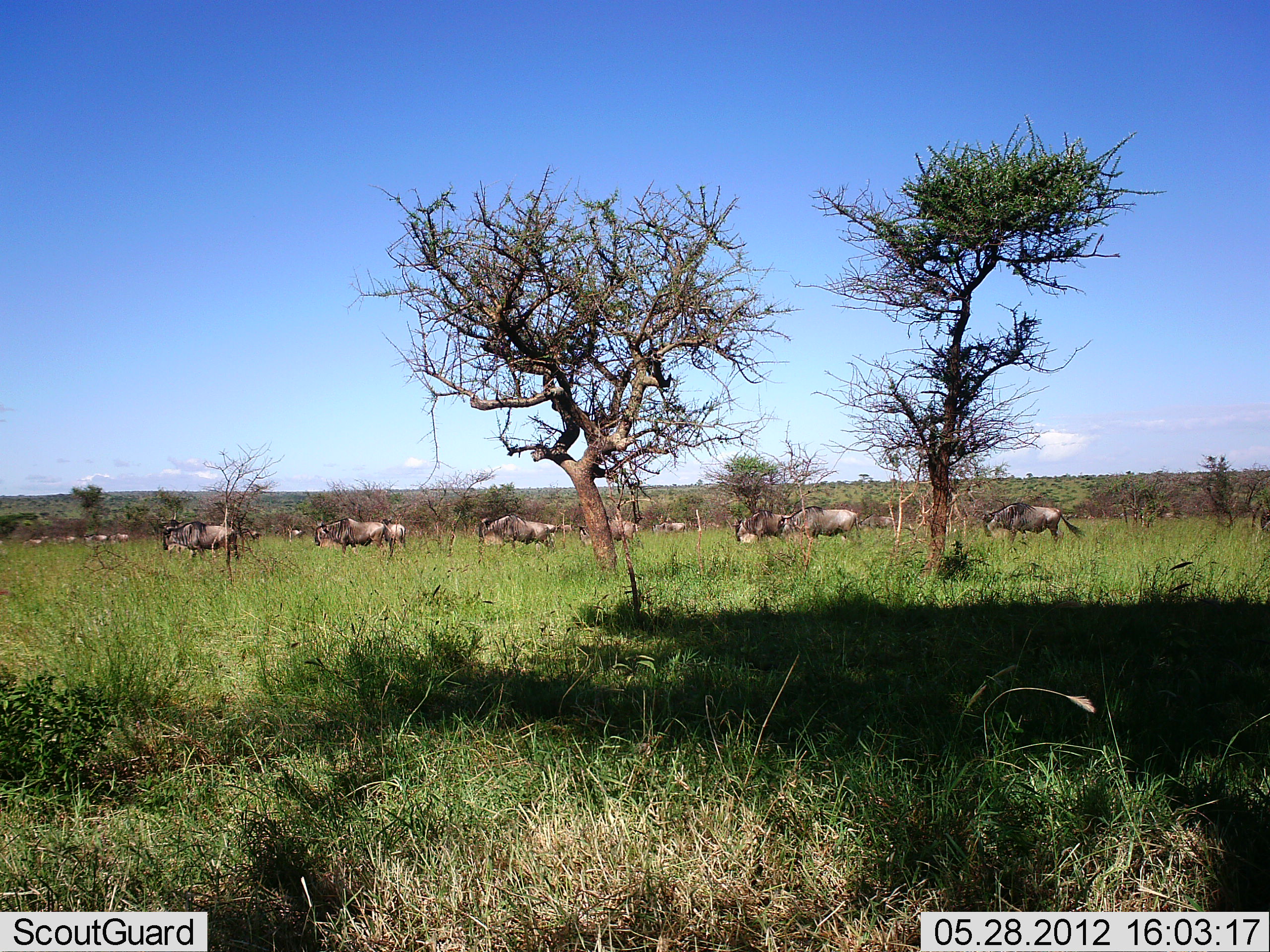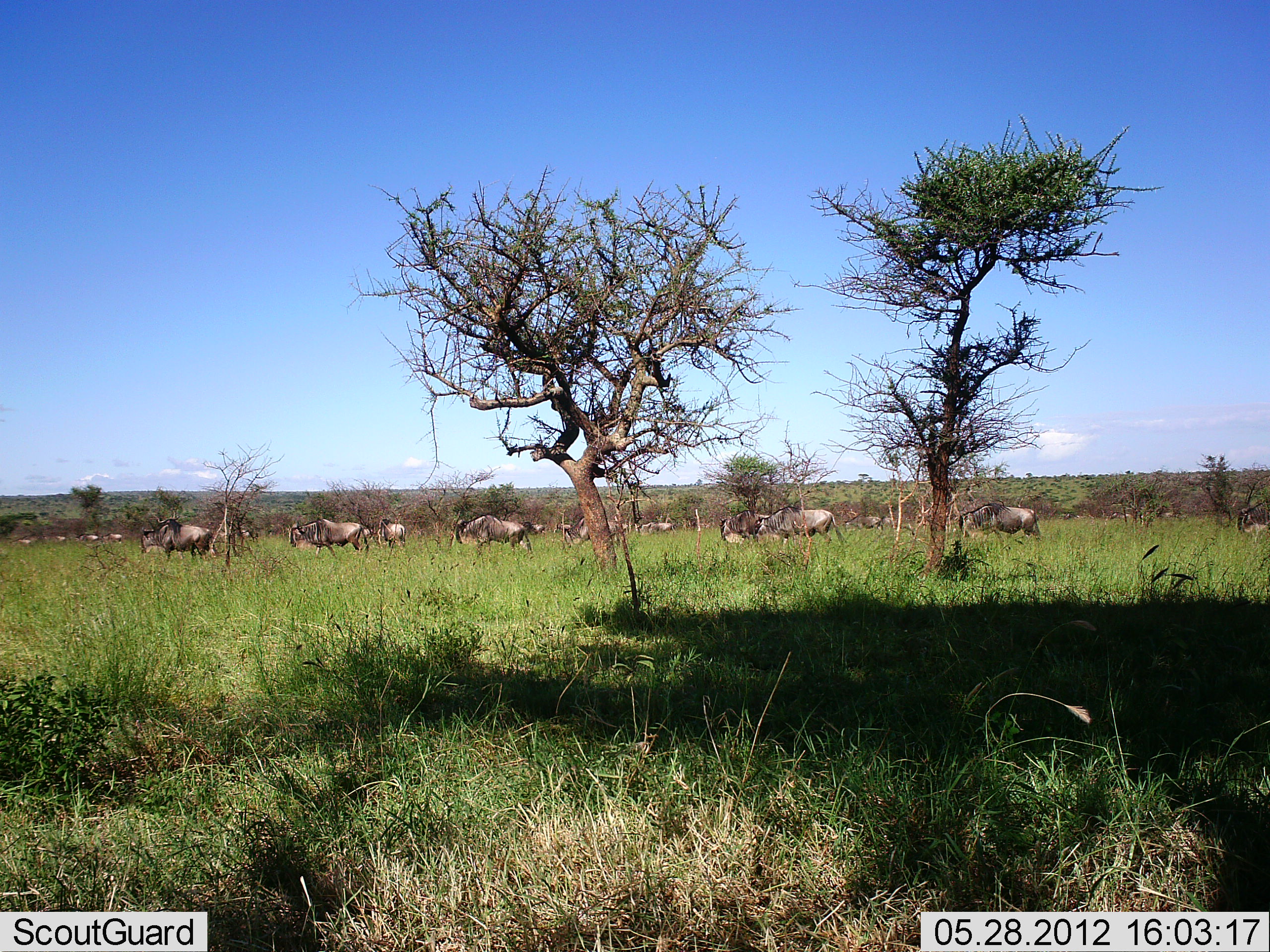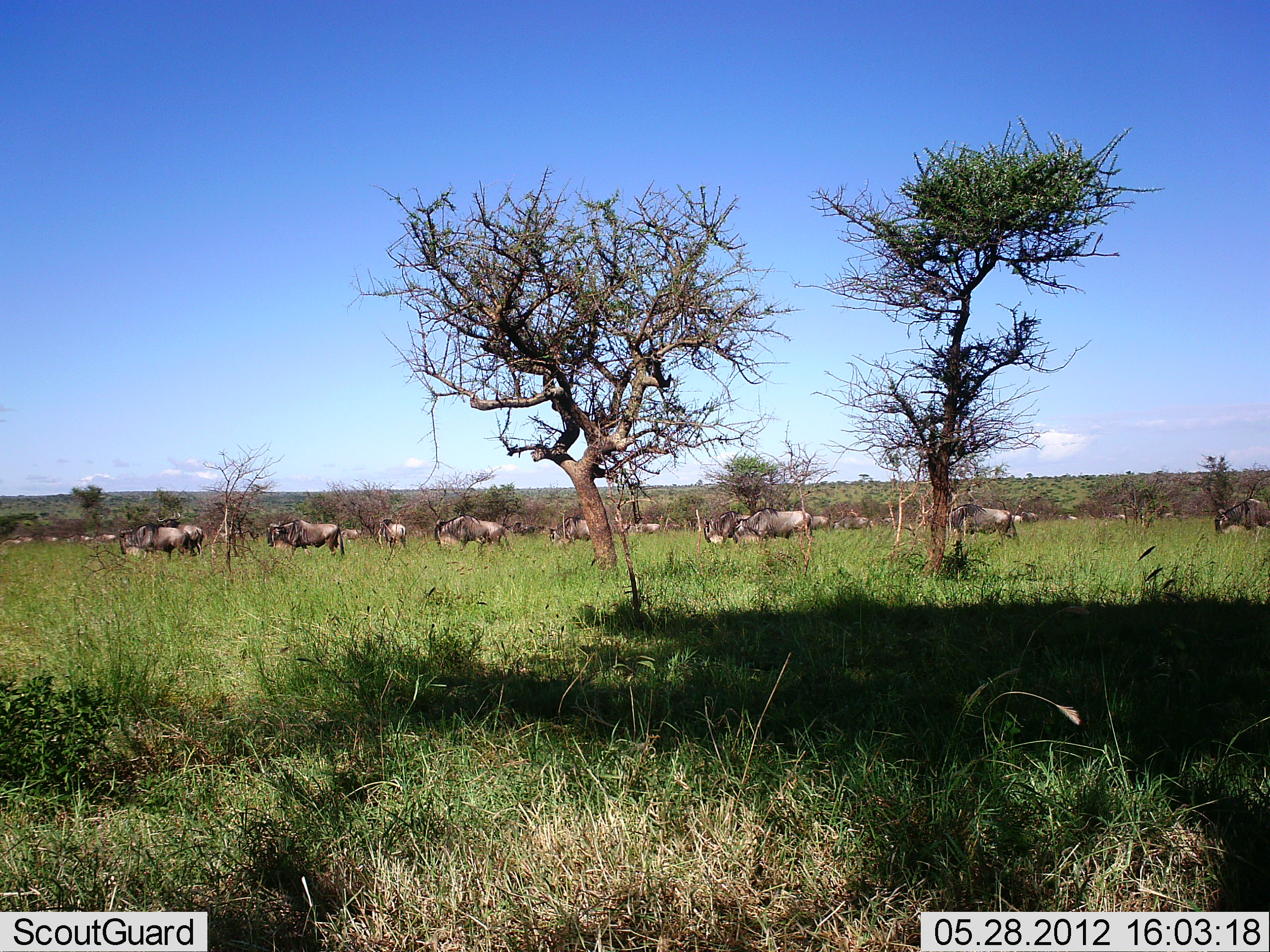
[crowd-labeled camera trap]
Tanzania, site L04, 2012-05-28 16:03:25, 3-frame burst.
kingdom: Animalia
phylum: Chordata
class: Mammalia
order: Artiodactyla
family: Bovidae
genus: Connochaetes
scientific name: Connochaetes taurinus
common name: blue wildebeest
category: wildebeest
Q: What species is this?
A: Wildebeest (blue wildebeest) (Connochaetes taurinus).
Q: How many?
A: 11-50.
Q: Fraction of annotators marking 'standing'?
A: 30%.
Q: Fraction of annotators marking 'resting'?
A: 10%.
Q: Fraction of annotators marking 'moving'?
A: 90%.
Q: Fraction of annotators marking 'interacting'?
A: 0%.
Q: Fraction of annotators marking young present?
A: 0%.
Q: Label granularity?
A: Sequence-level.